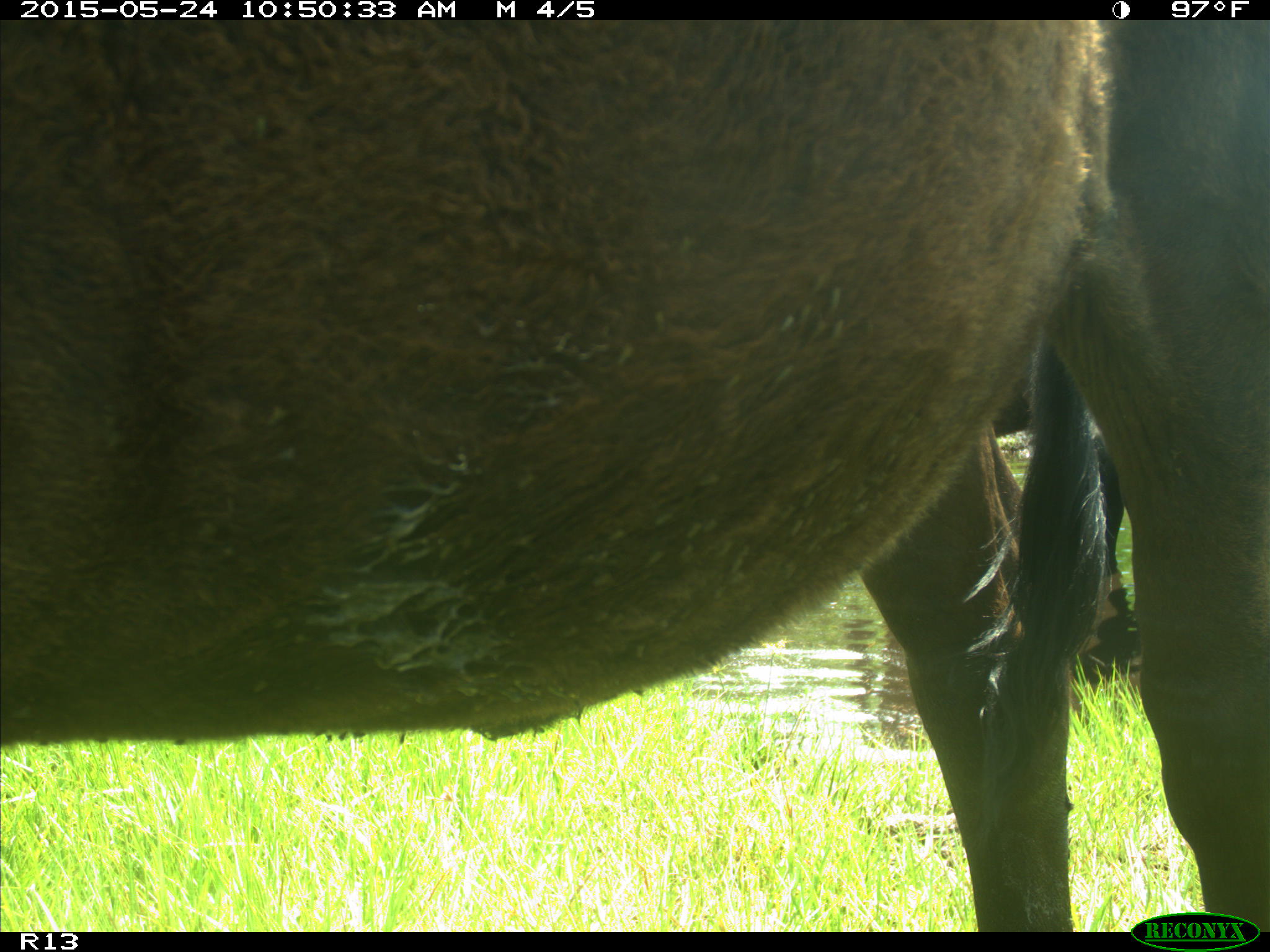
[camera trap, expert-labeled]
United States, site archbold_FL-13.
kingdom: Animalia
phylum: Chordata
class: Mammalia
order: Artiodactyla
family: Bovidae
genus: Bos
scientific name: Bos taurus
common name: domestic cow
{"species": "Bos taurus (domestic cow)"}